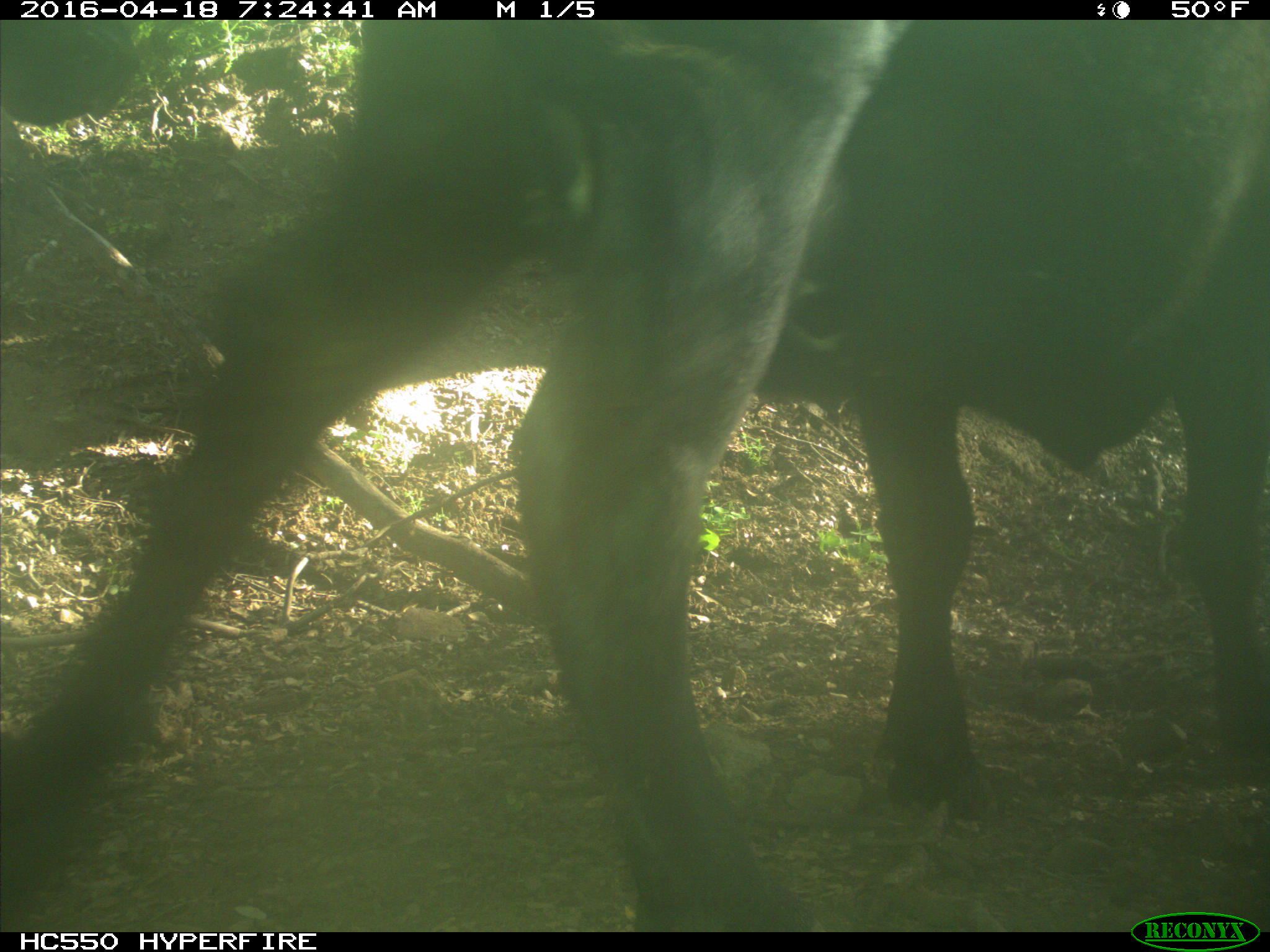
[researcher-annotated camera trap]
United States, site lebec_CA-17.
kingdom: Animalia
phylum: Chordata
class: Mammalia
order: Artiodactyla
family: Bovidae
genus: Bos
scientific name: Bos taurus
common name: domestic cow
Bos taurus (domestic cow).